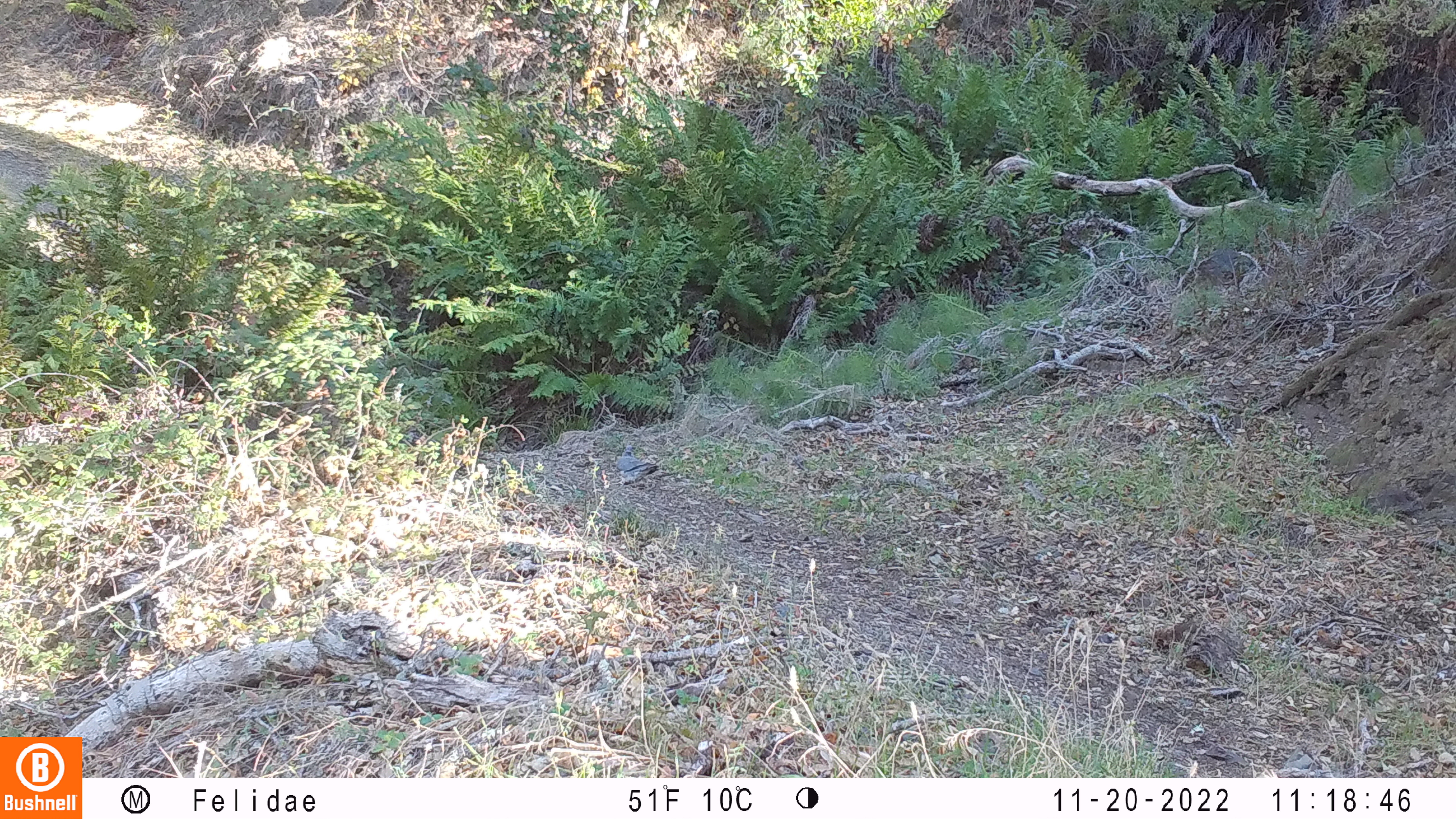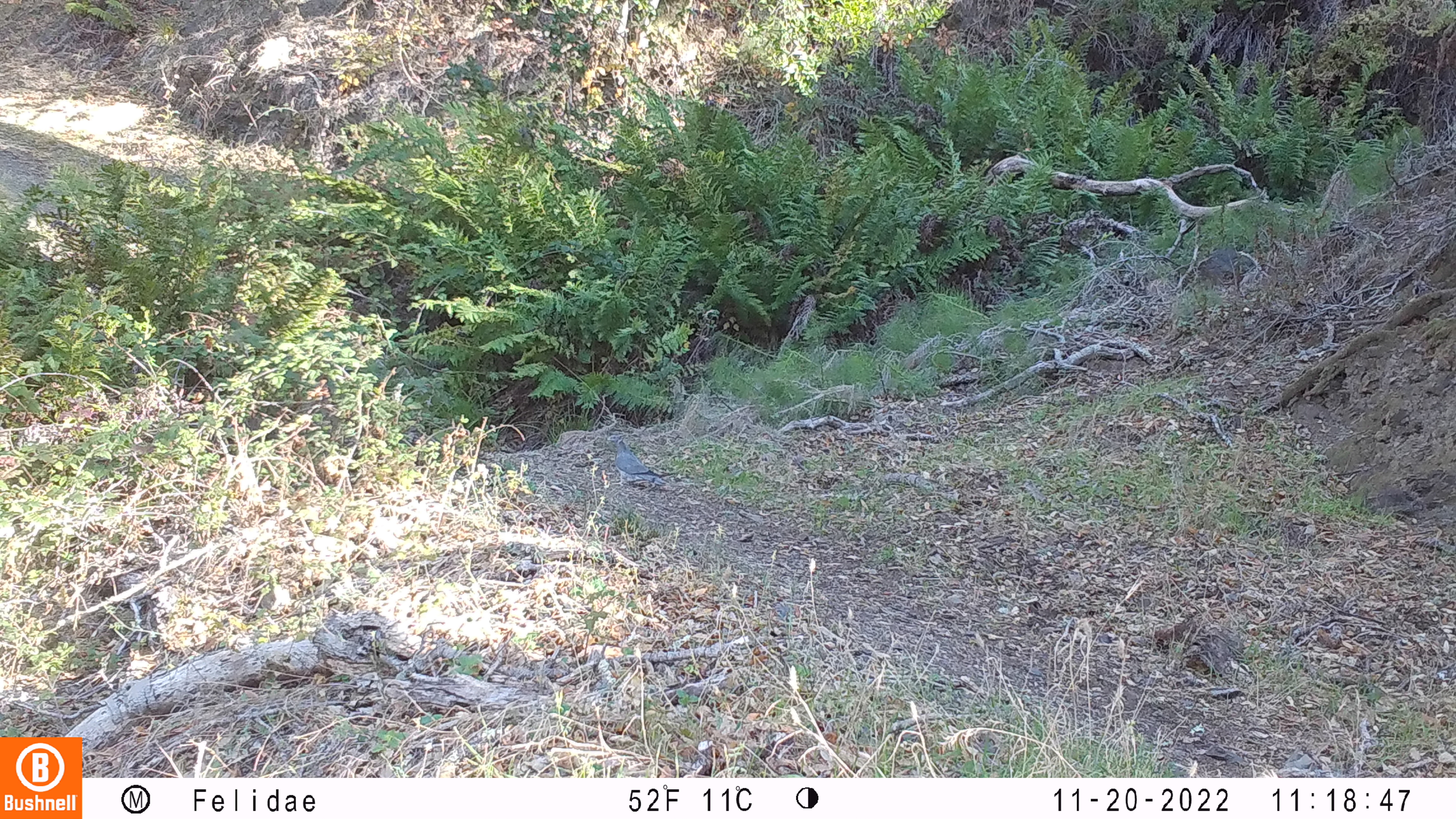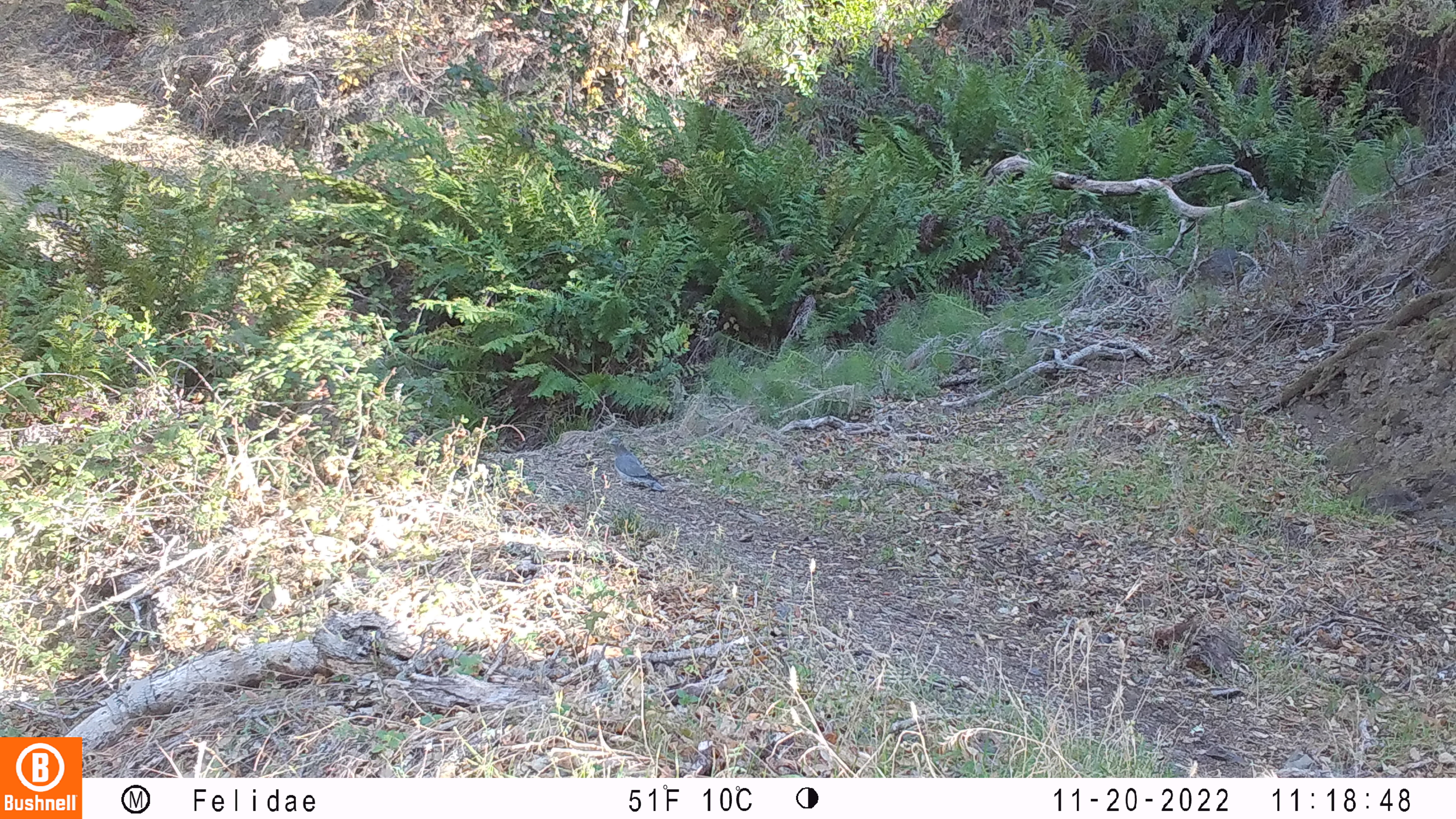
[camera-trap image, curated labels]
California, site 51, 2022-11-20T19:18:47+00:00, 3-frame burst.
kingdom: Animalia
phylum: Chordata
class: Aves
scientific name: Aves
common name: bird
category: unknown bird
Unknown bird (bird) (Aves).